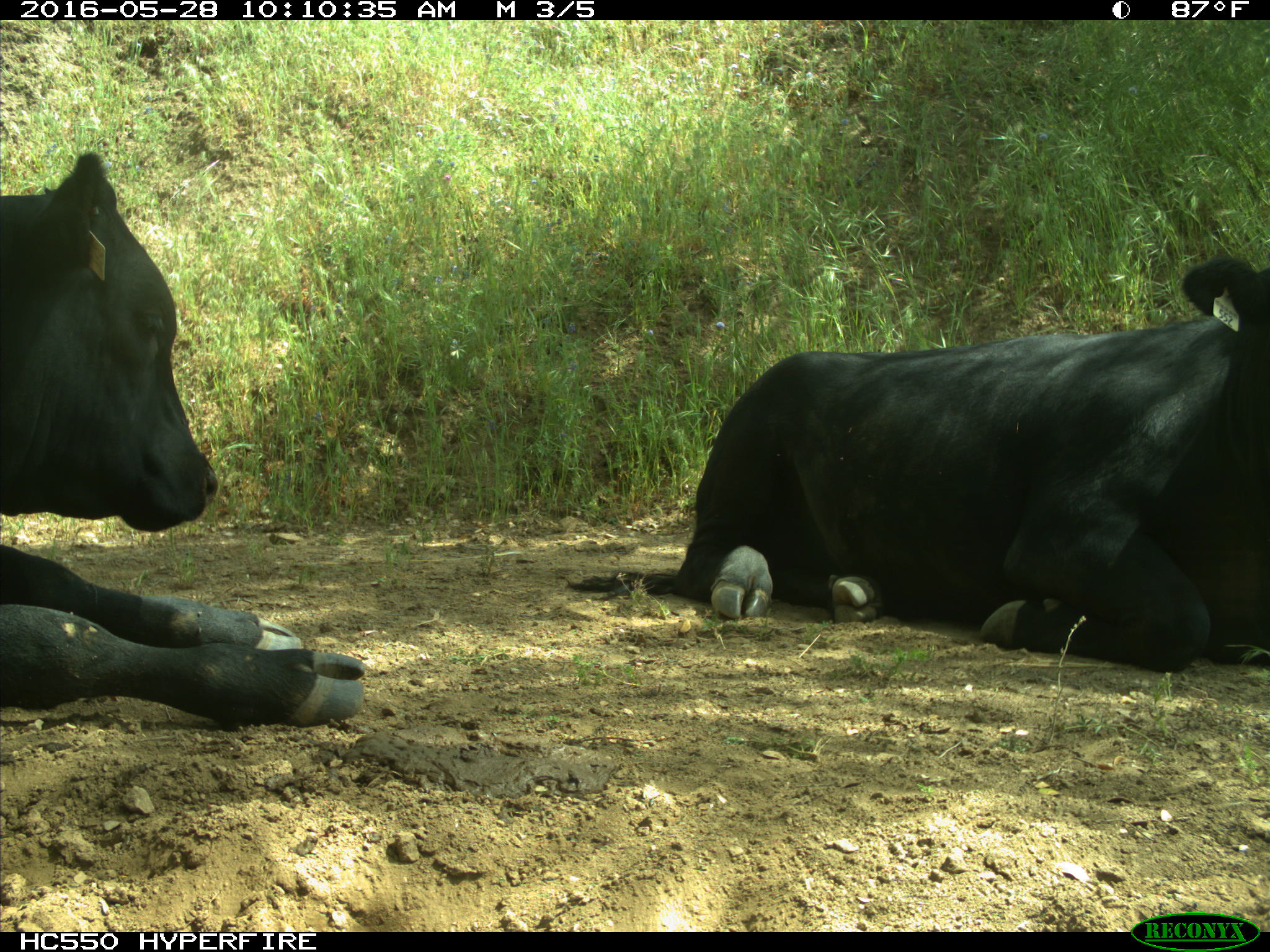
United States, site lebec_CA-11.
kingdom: Animalia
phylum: Chordata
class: Mammalia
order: Artiodactyla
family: Bovidae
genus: Bos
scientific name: Bos taurus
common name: domestic cow